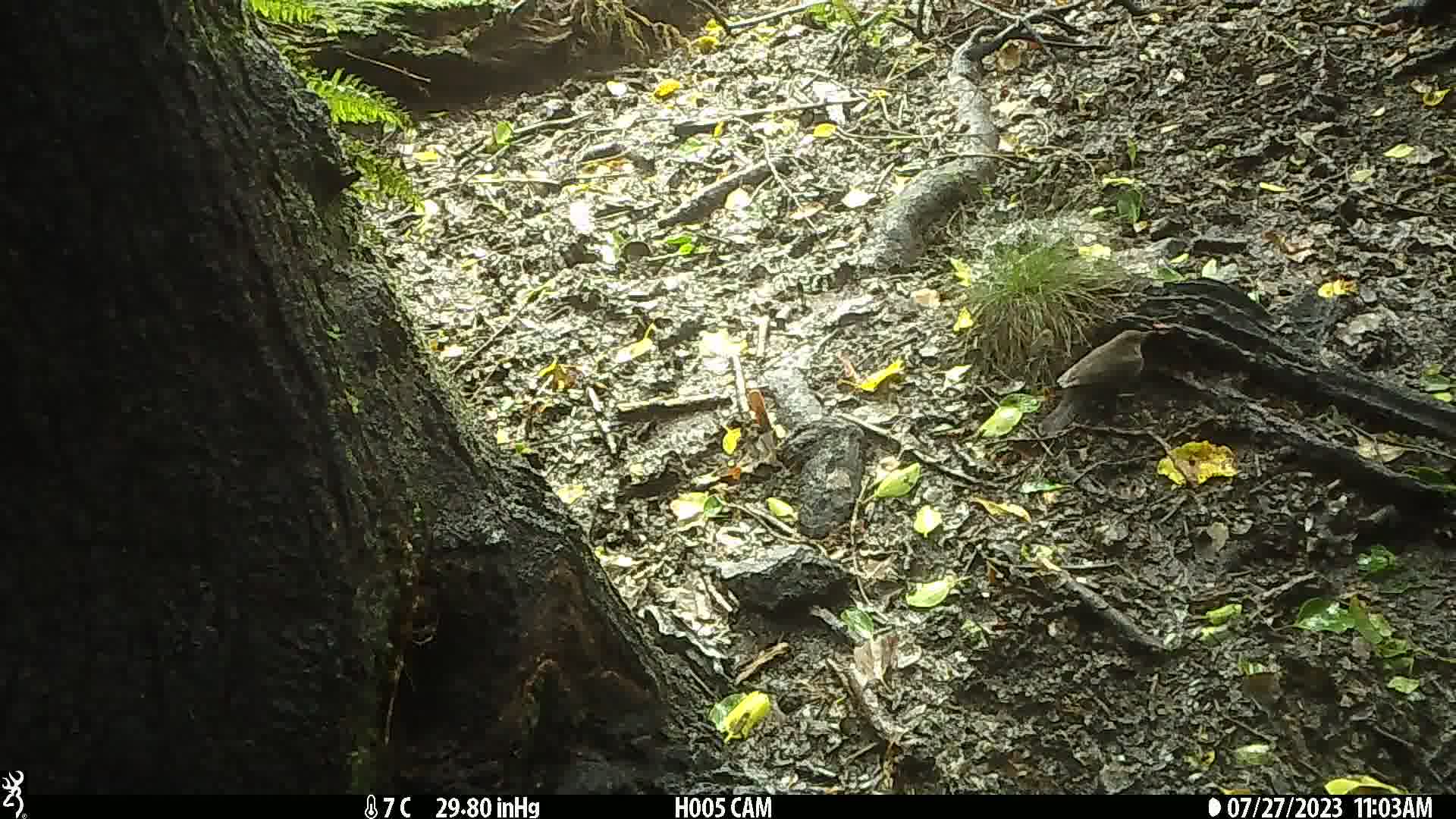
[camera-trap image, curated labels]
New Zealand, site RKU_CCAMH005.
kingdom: Animalia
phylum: Chordata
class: Aves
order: Passeriformes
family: Turdidae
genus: Turdus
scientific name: Turdus merula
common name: eurasian blackbird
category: blackbird